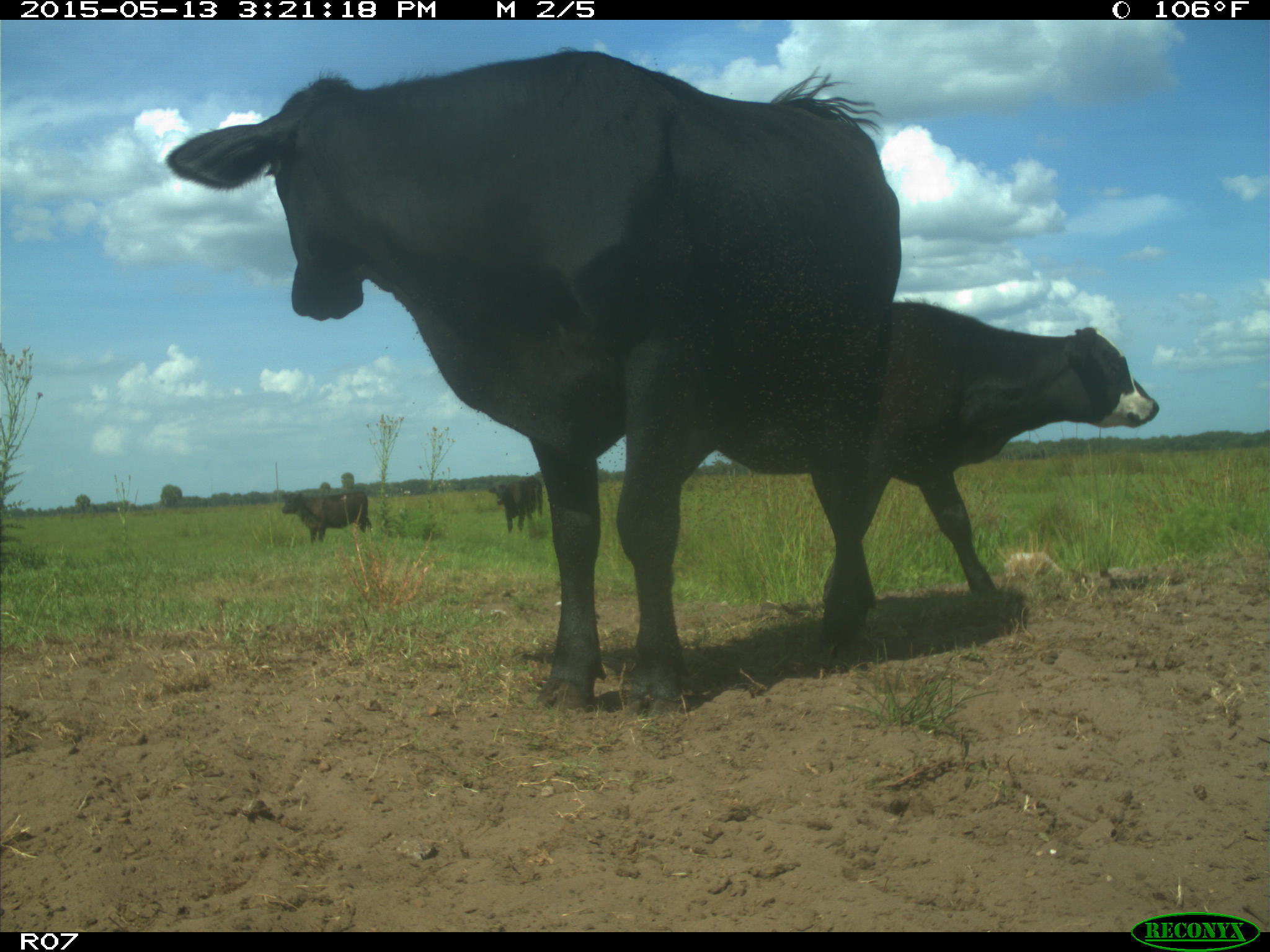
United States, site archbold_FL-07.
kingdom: Animalia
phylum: Chordata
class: Mammalia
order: Artiodactyla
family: Bovidae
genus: Bos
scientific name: Bos taurus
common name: domestic cow